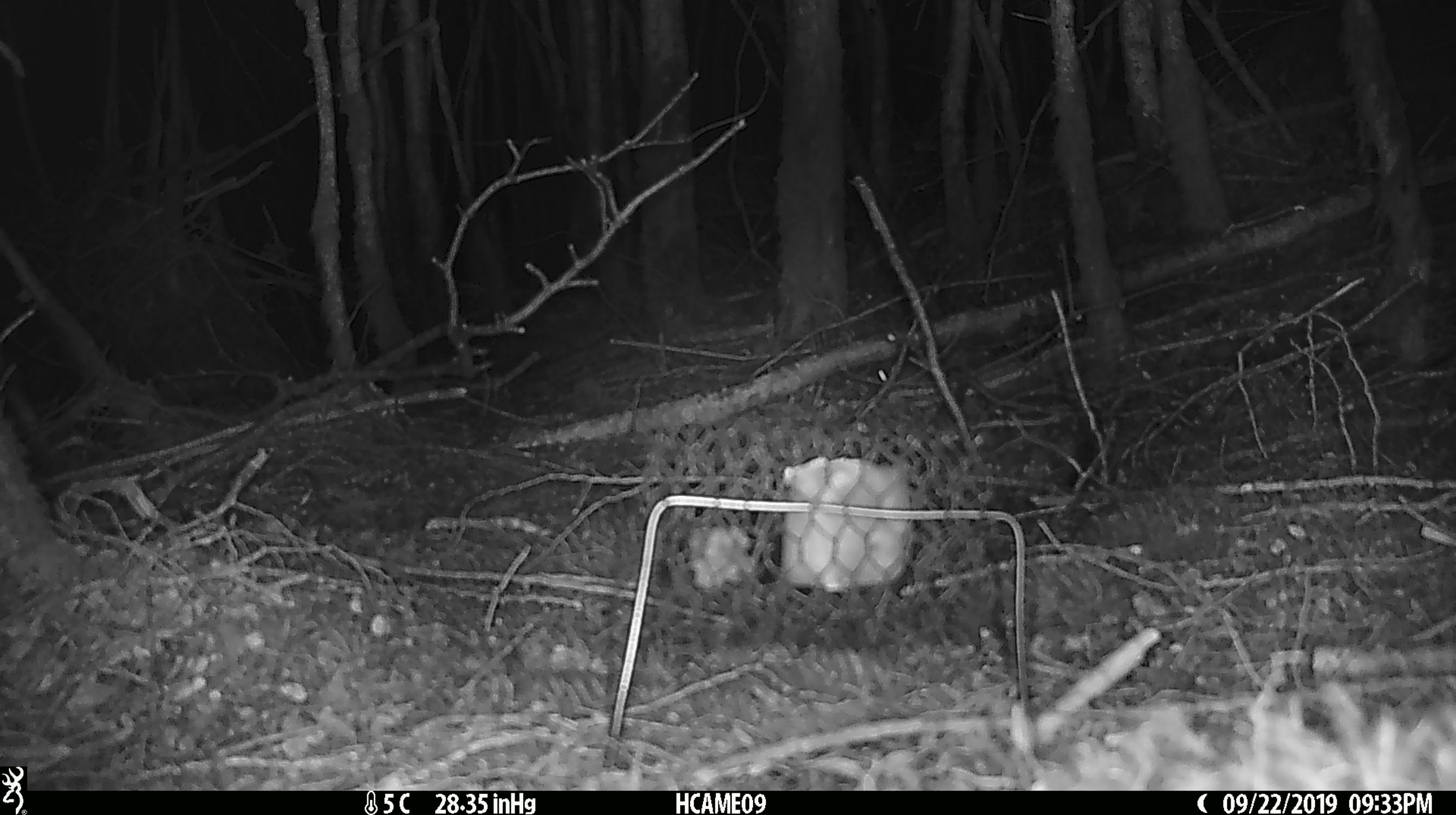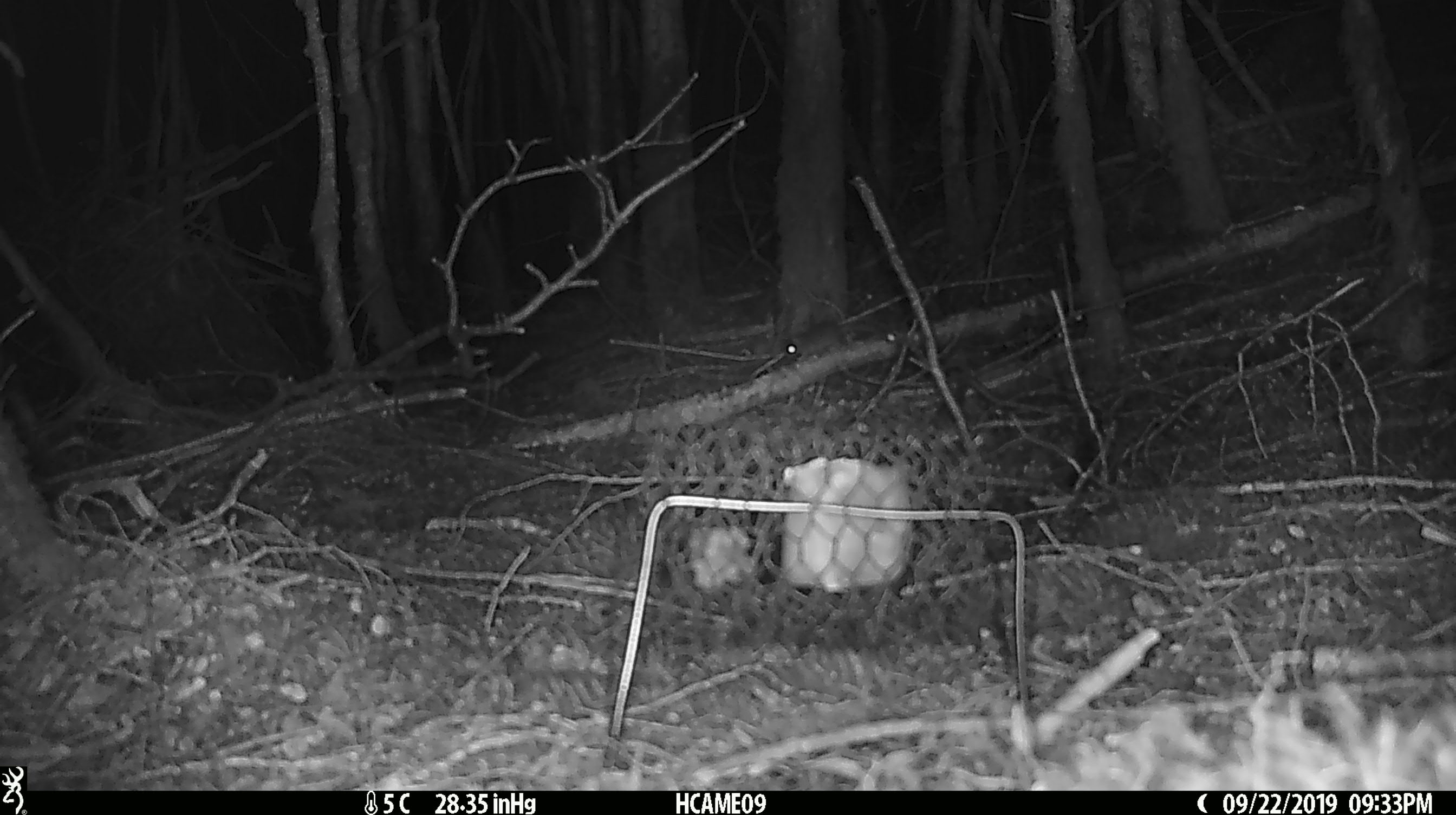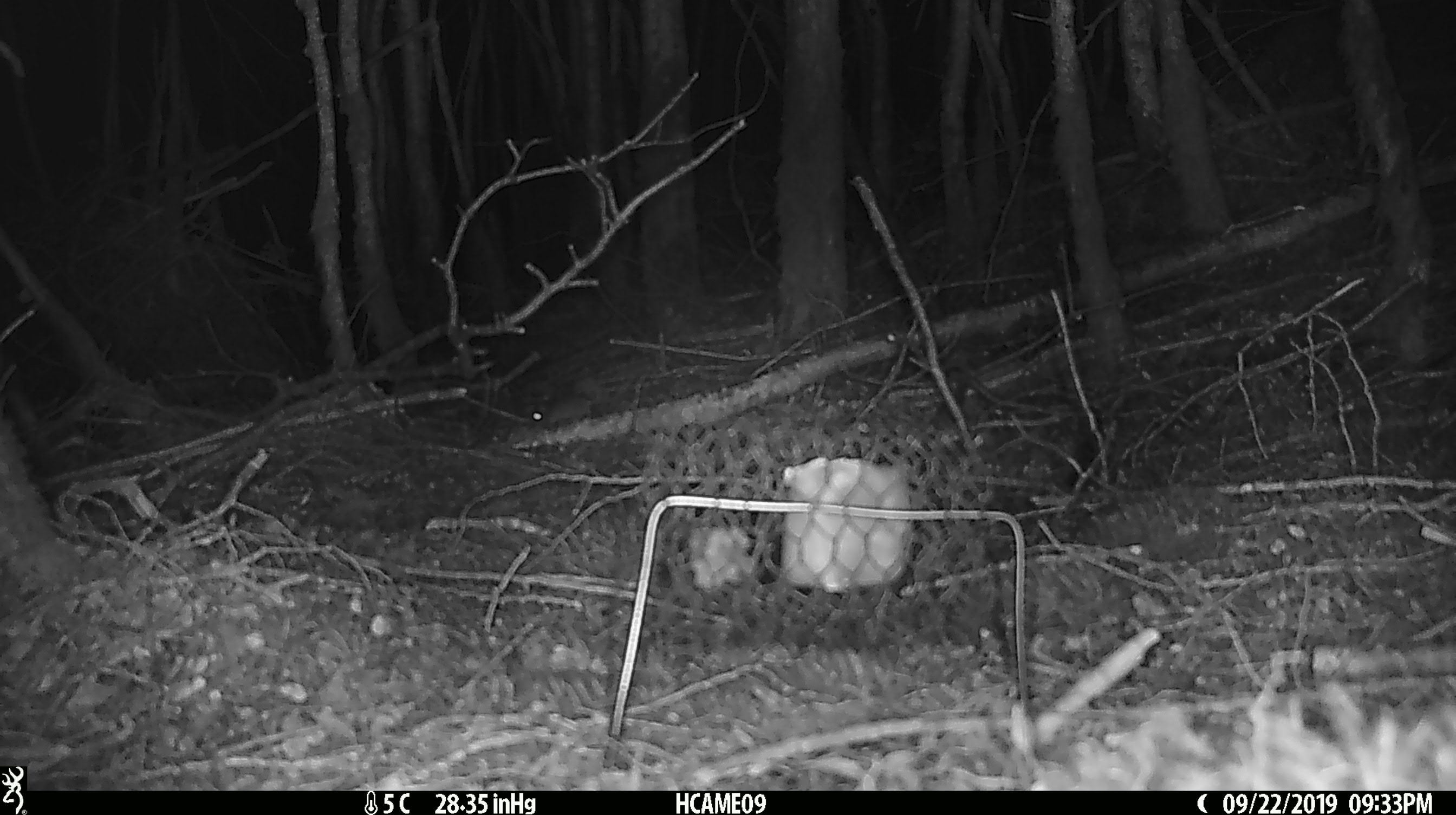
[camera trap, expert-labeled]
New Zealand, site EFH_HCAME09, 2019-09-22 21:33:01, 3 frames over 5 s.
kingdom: Animalia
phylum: Chordata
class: Mammalia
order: Rodentia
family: Muridae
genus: Mus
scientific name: Mus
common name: mouse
Mouse (Mus).